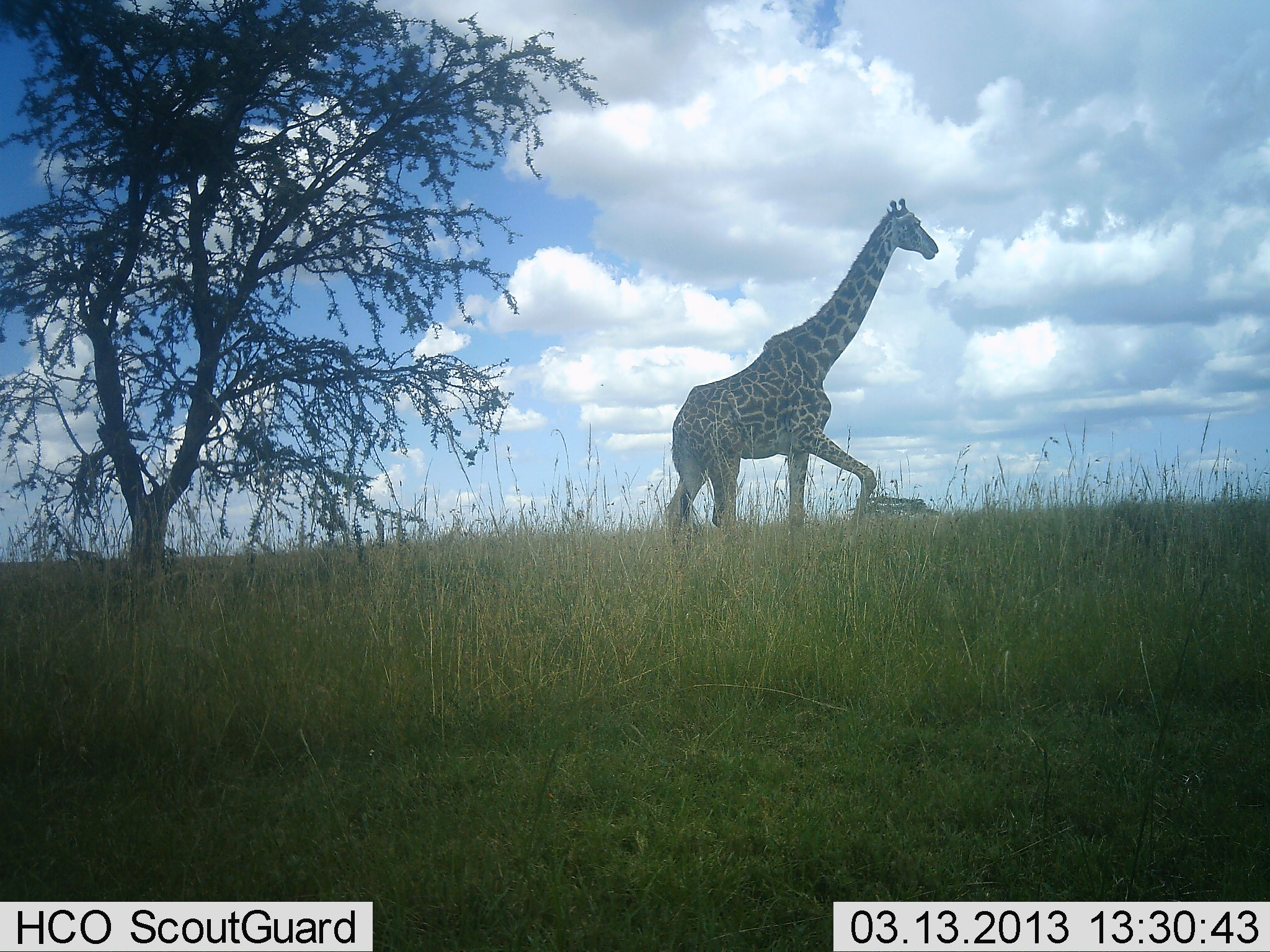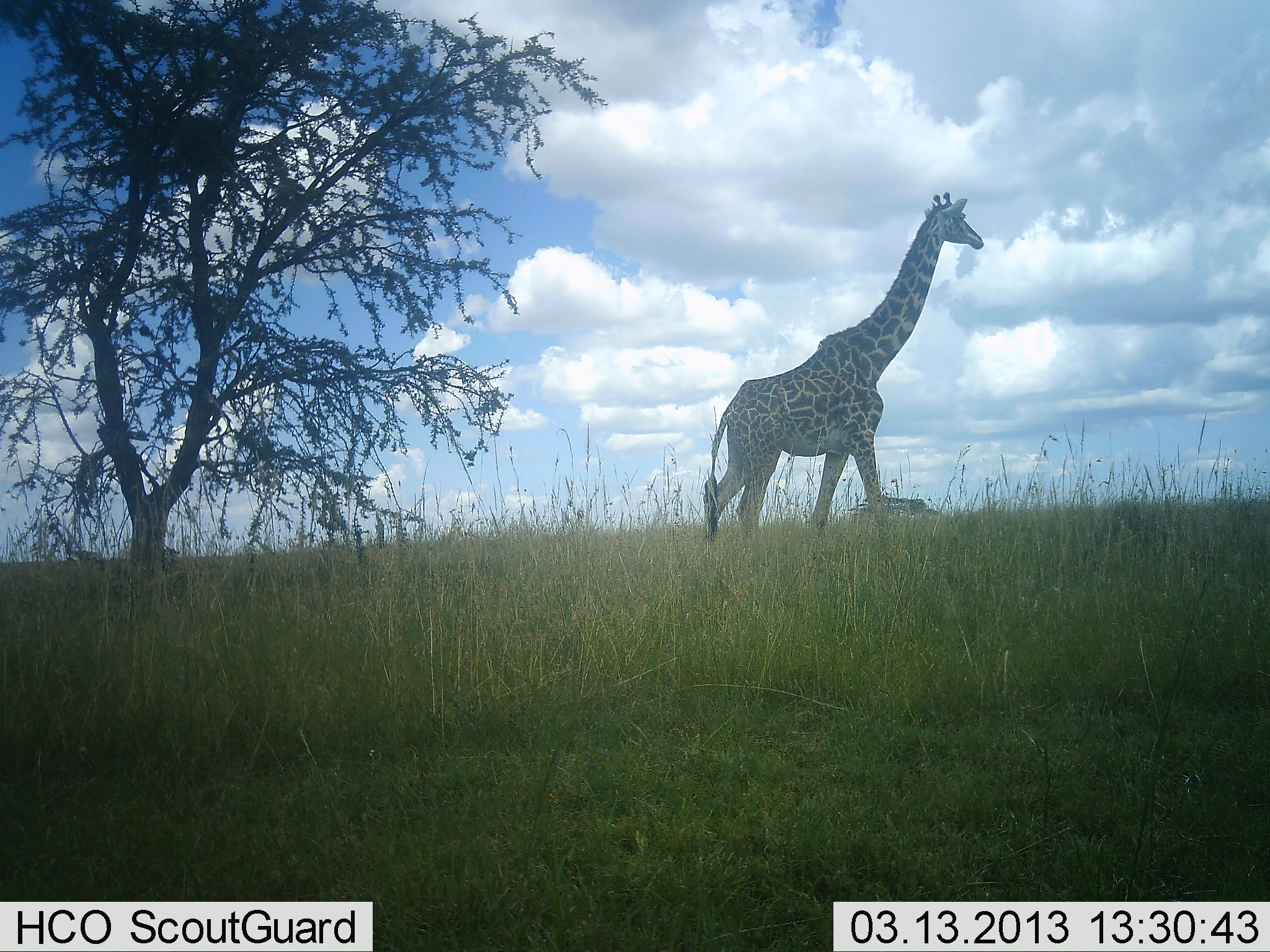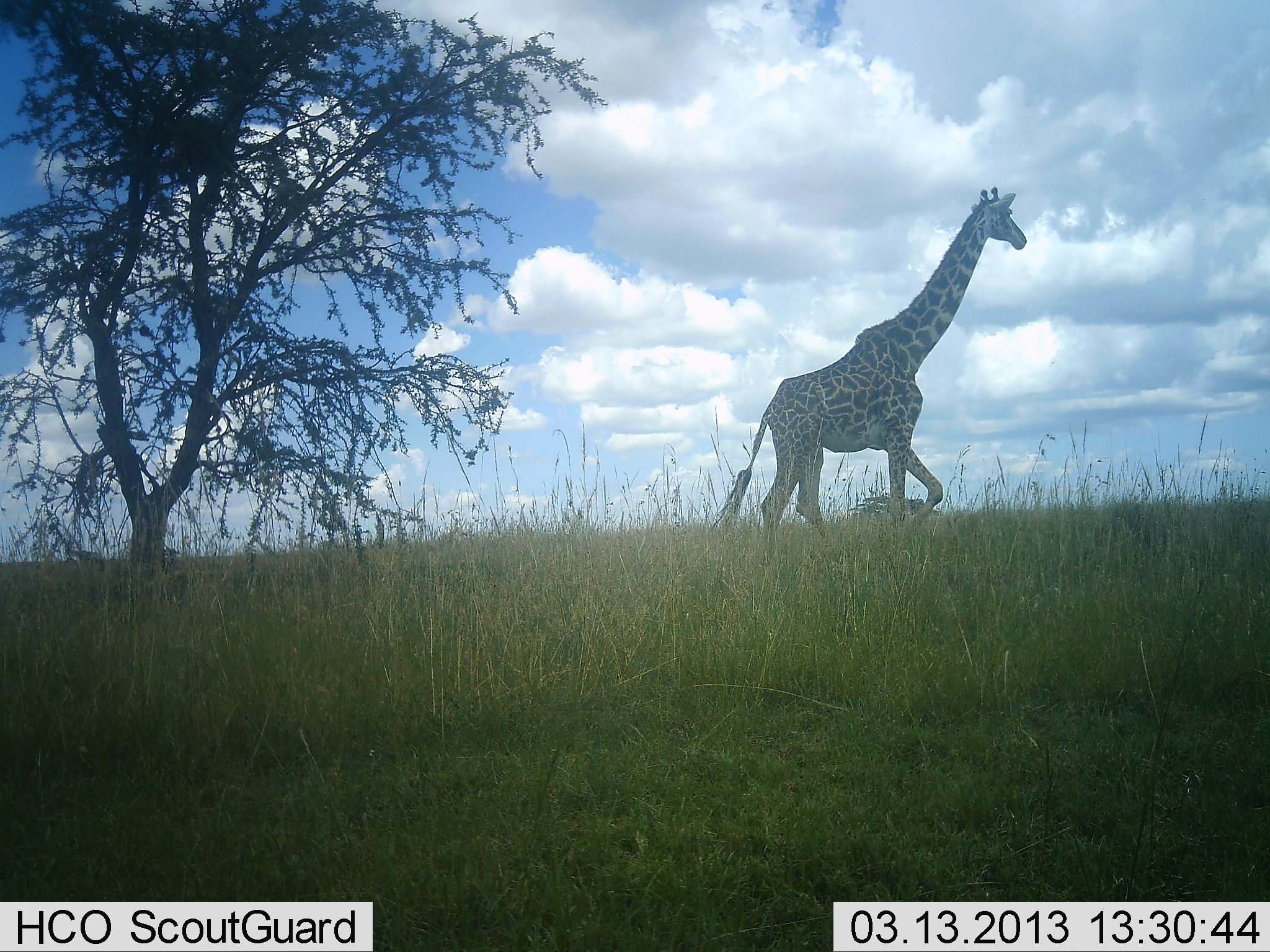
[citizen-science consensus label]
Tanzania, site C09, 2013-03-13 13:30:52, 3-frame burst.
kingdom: Animalia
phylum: Chordata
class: Mammalia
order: Artiodactyla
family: Giraffidae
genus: Giraffa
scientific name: Giraffa camelopardalis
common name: giraffe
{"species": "giraffe (Giraffa camelopardalis)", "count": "1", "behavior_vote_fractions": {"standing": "6%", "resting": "0%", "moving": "100%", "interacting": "0%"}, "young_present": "0%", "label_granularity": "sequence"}